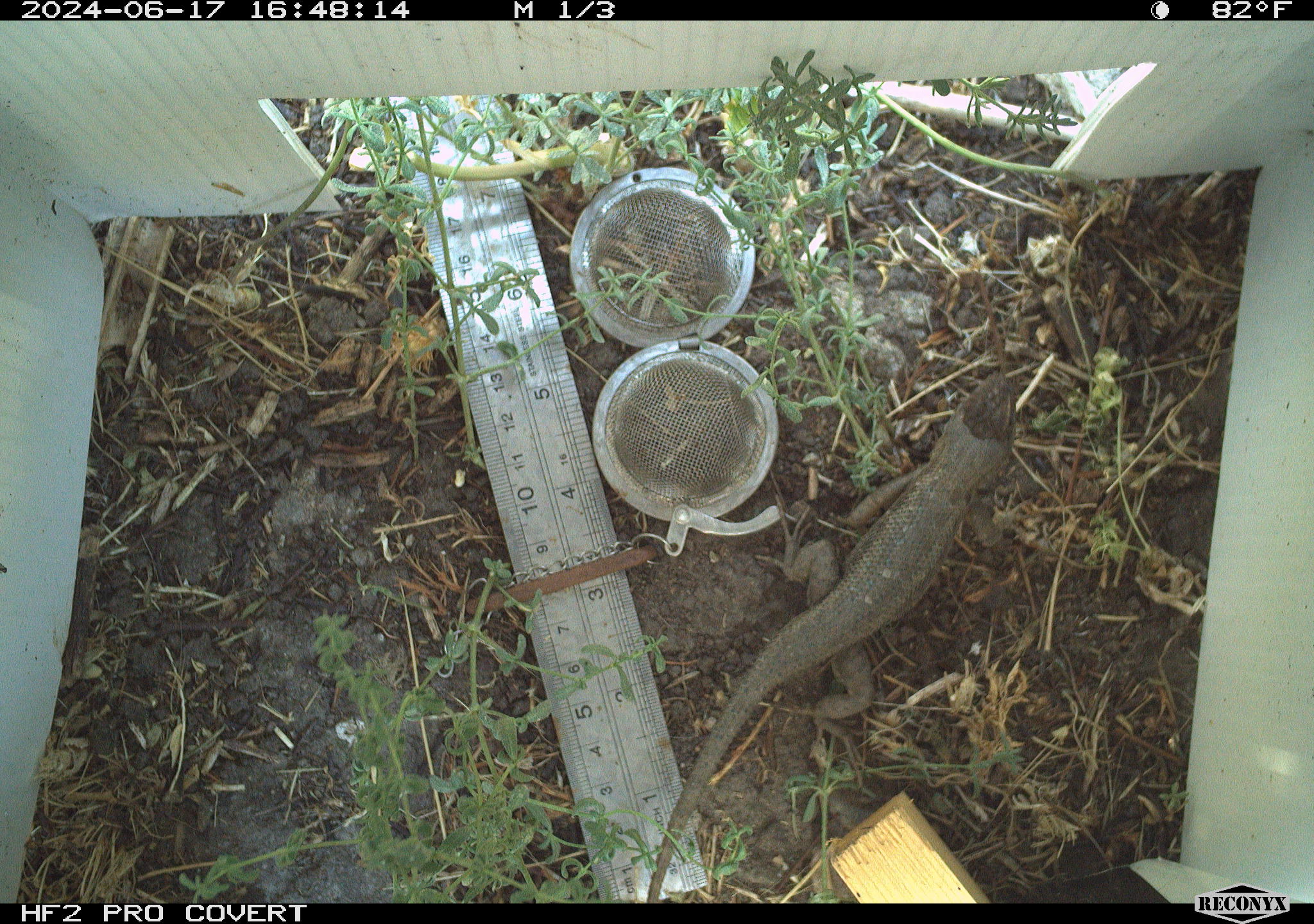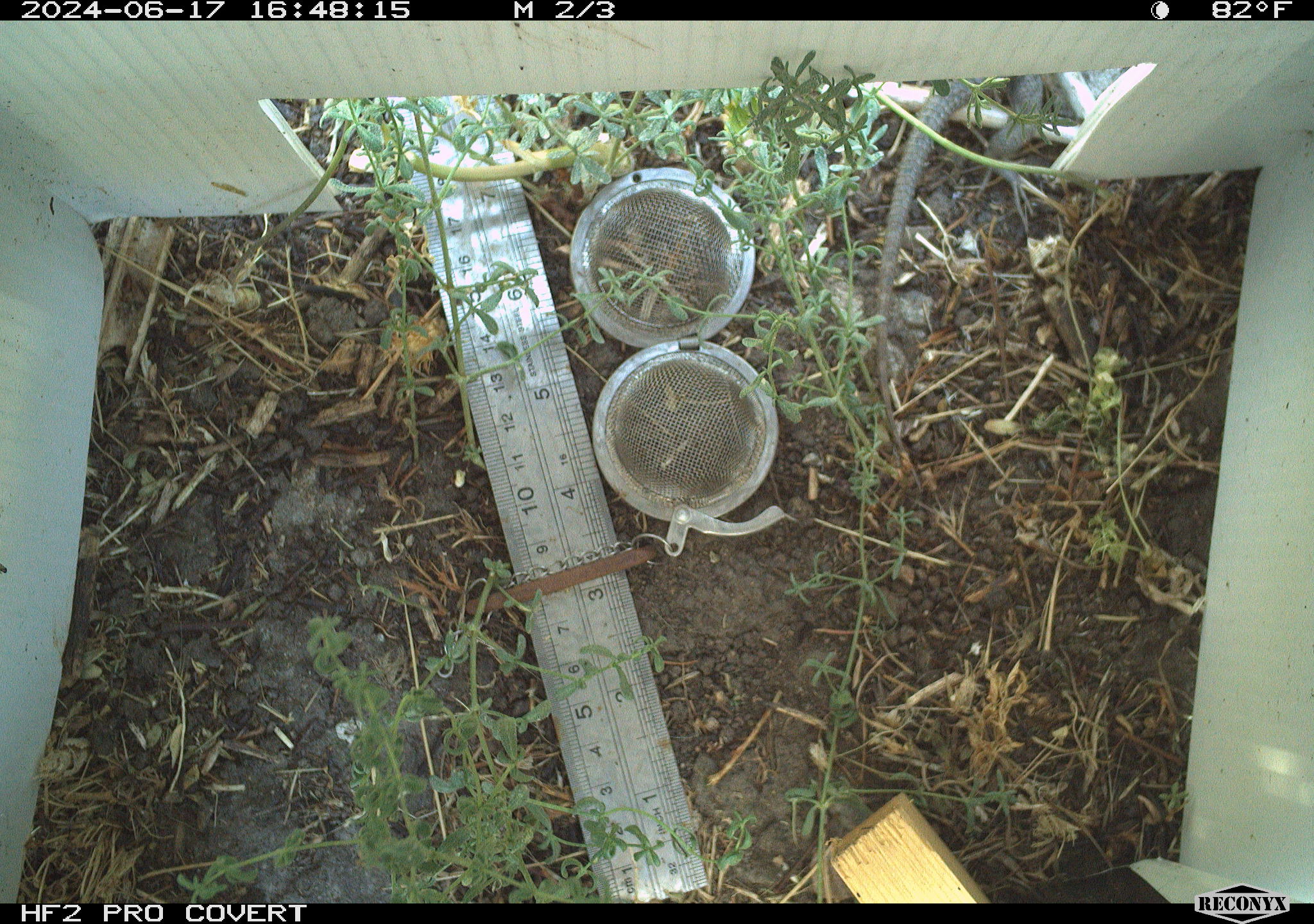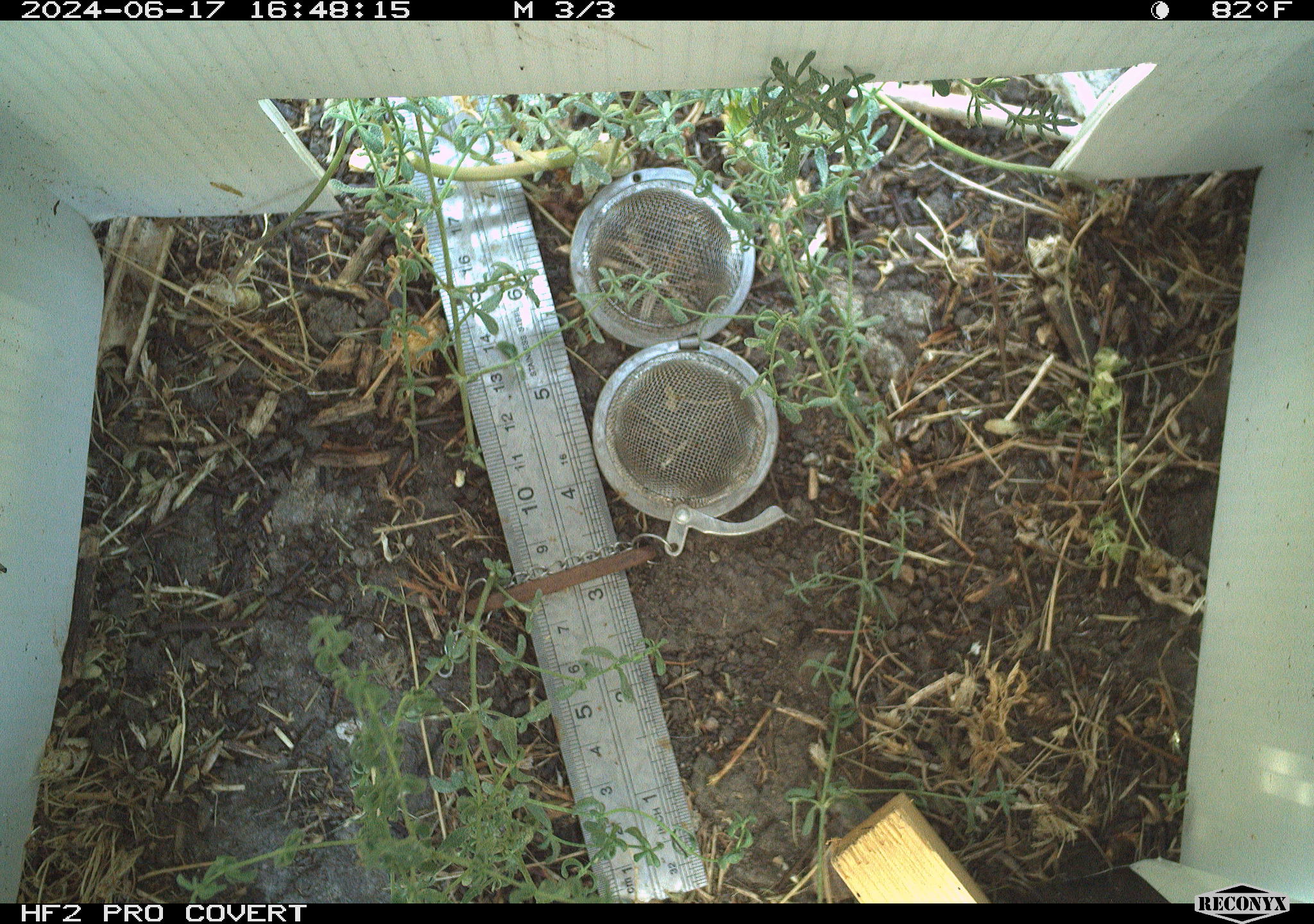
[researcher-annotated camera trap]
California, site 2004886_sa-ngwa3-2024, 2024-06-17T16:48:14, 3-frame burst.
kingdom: Animalia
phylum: Chordata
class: Reptilia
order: Squamata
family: Phrynosomatidae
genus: Sceloporus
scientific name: Sceloporus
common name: spiny lizards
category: sceloporus species